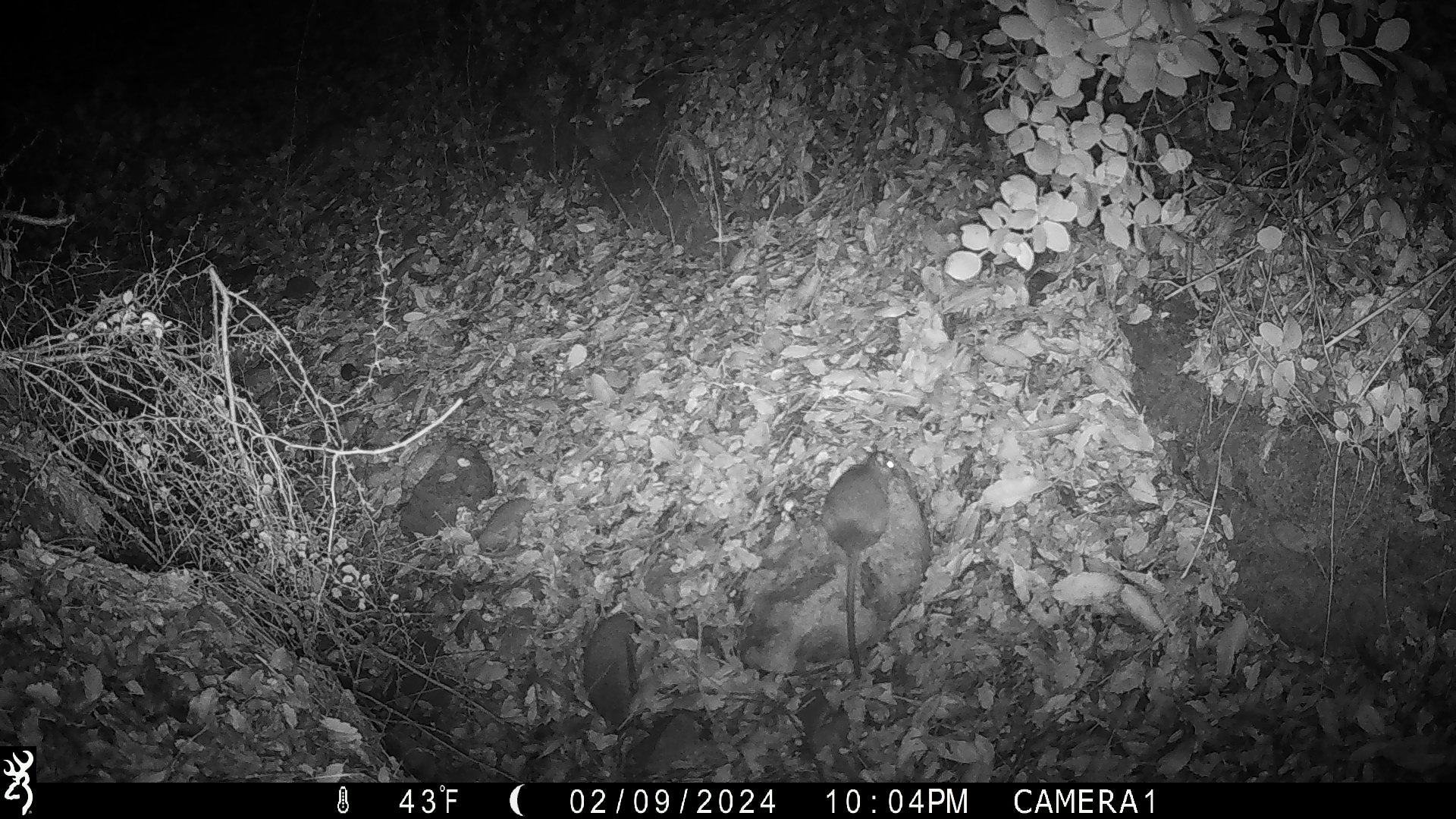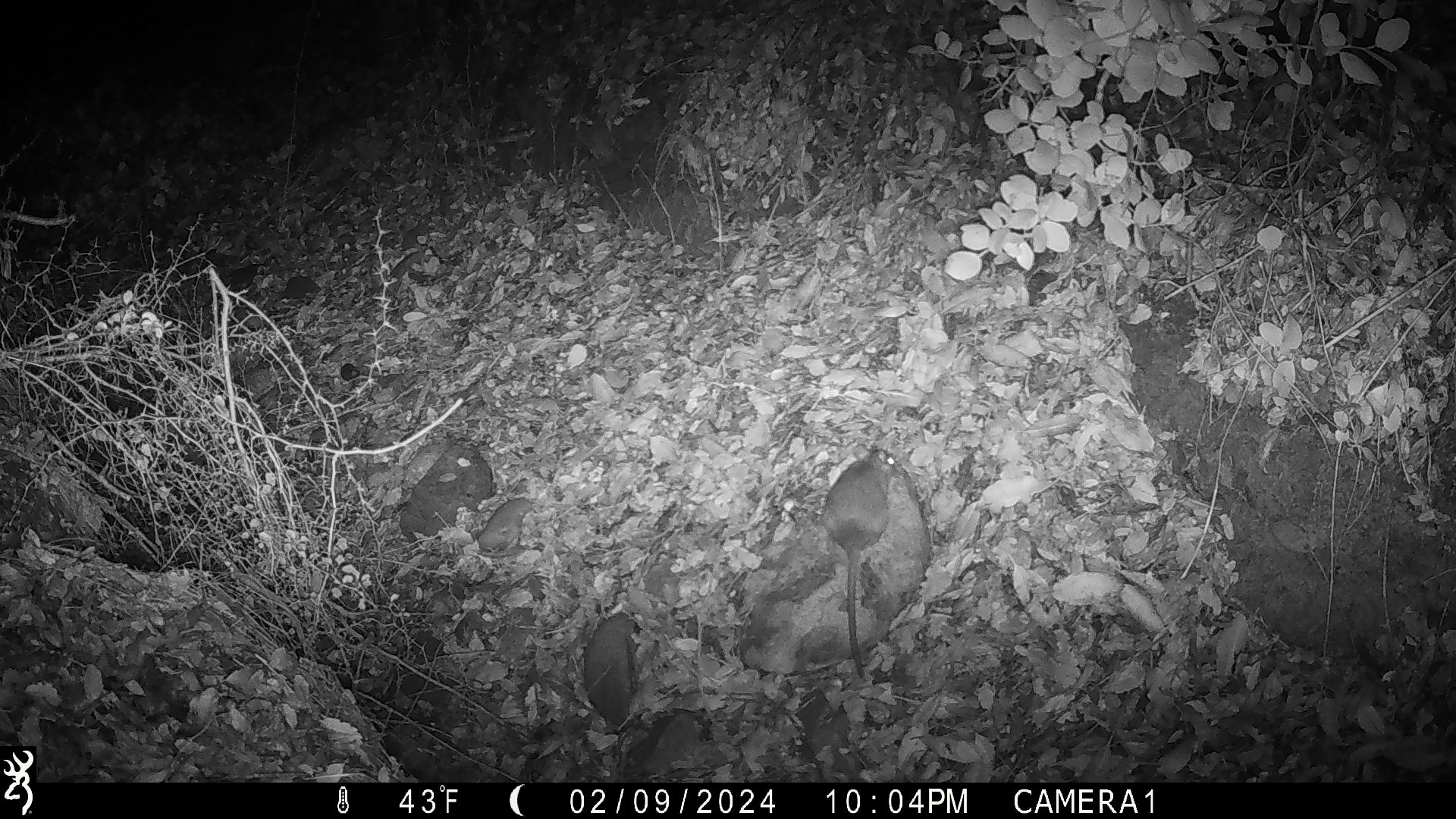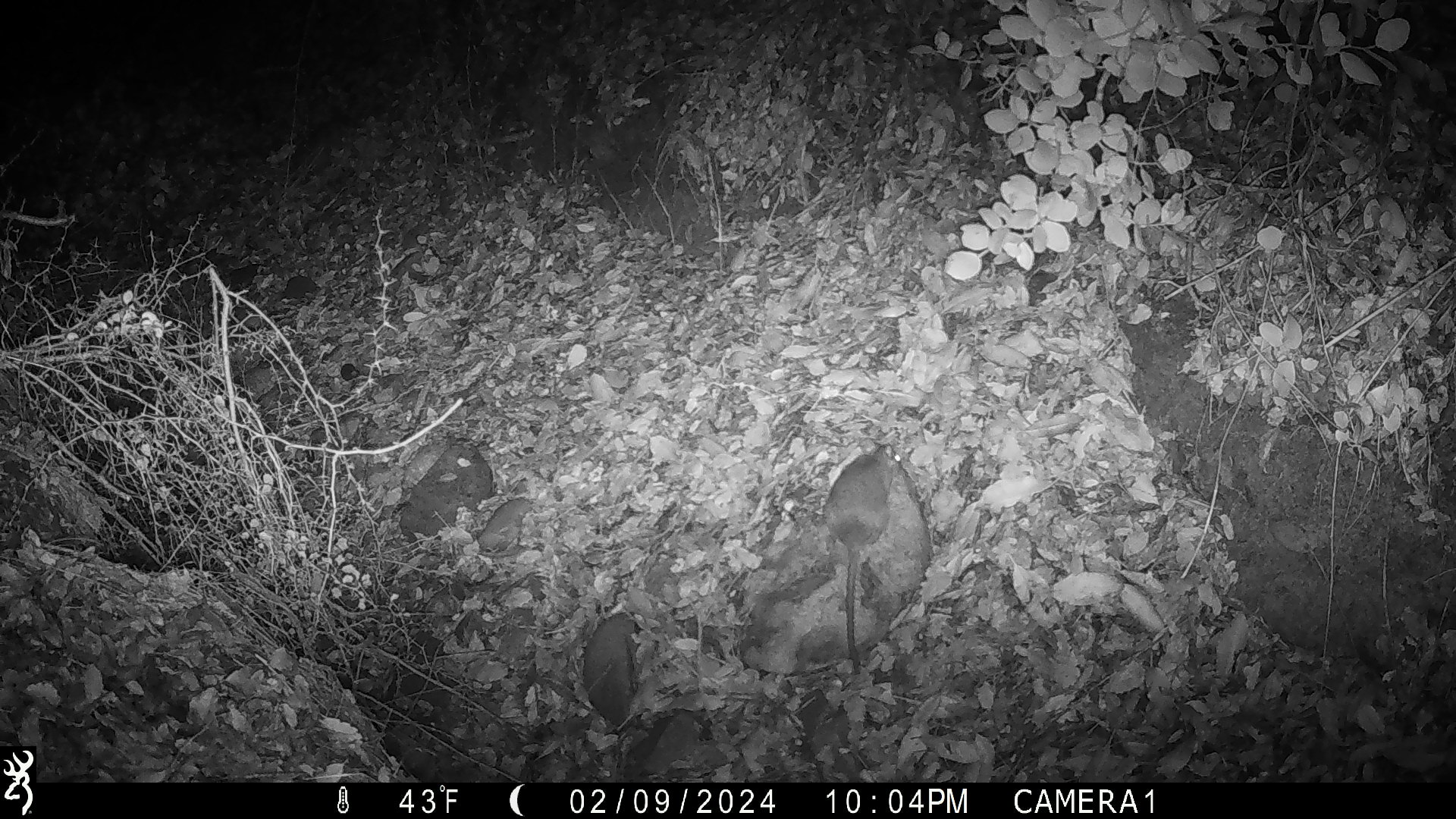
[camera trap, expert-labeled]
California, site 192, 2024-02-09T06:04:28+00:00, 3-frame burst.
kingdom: Animalia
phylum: Chordata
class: Mammalia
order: Rodentia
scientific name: Rodentia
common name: mouse or rat